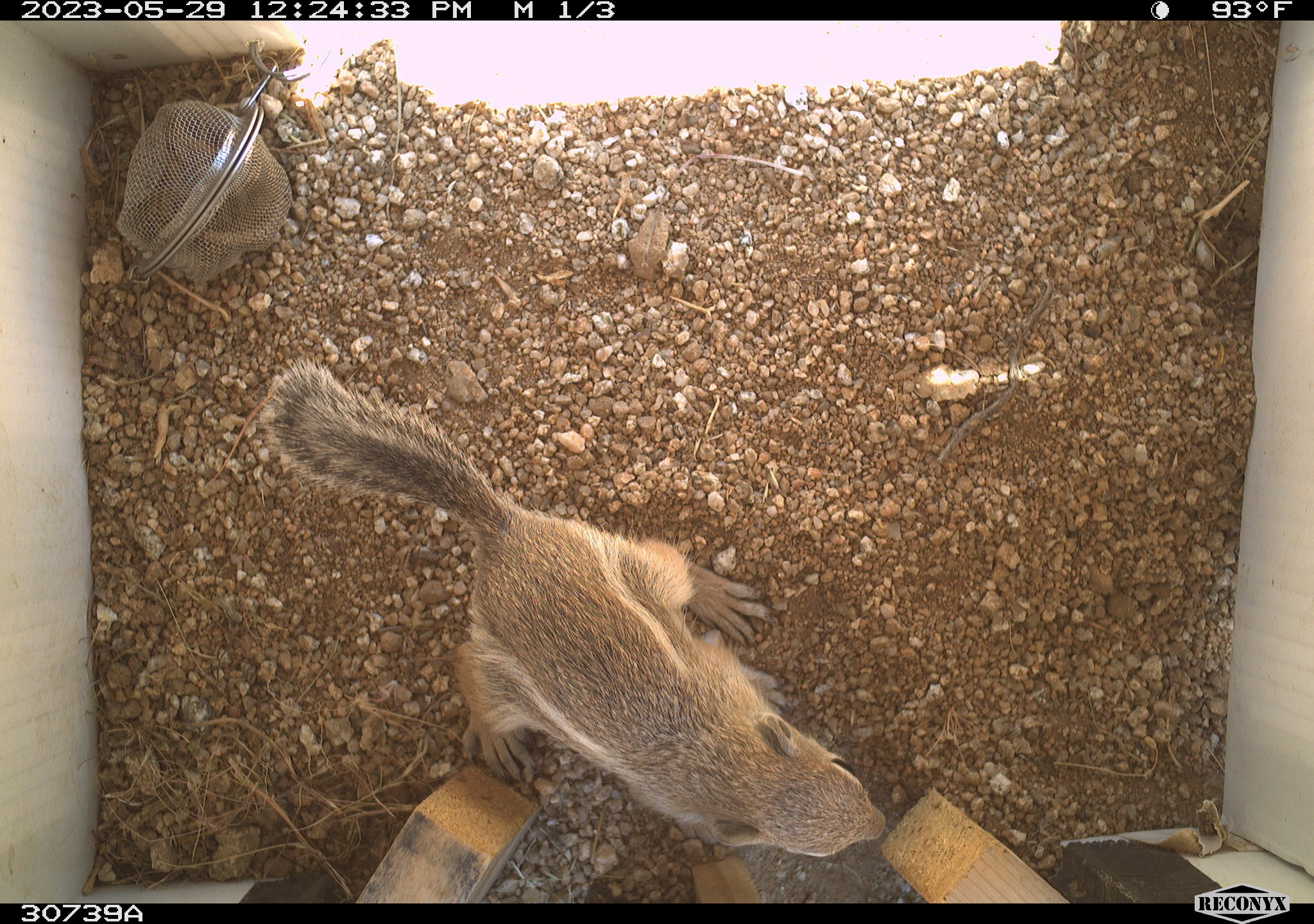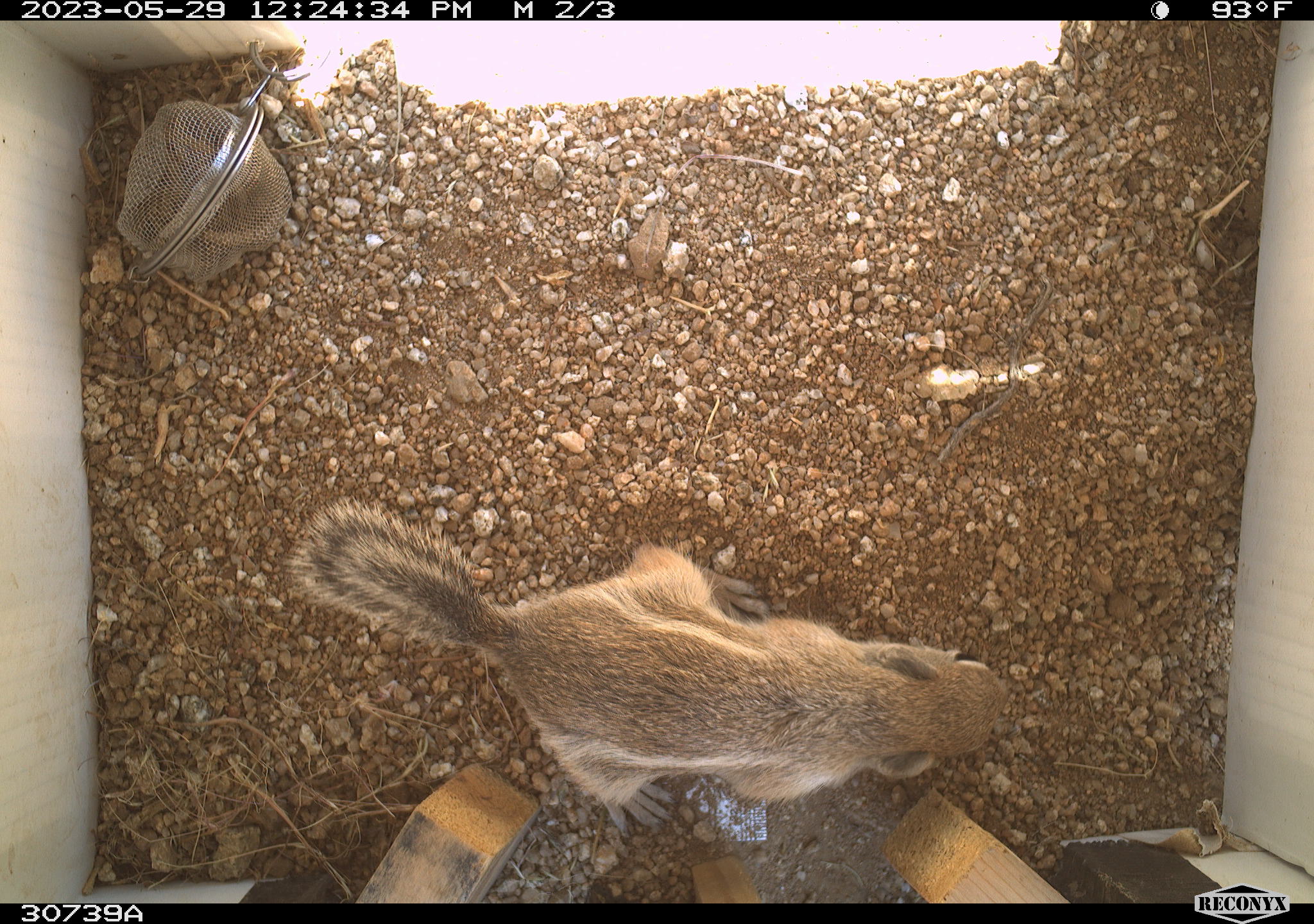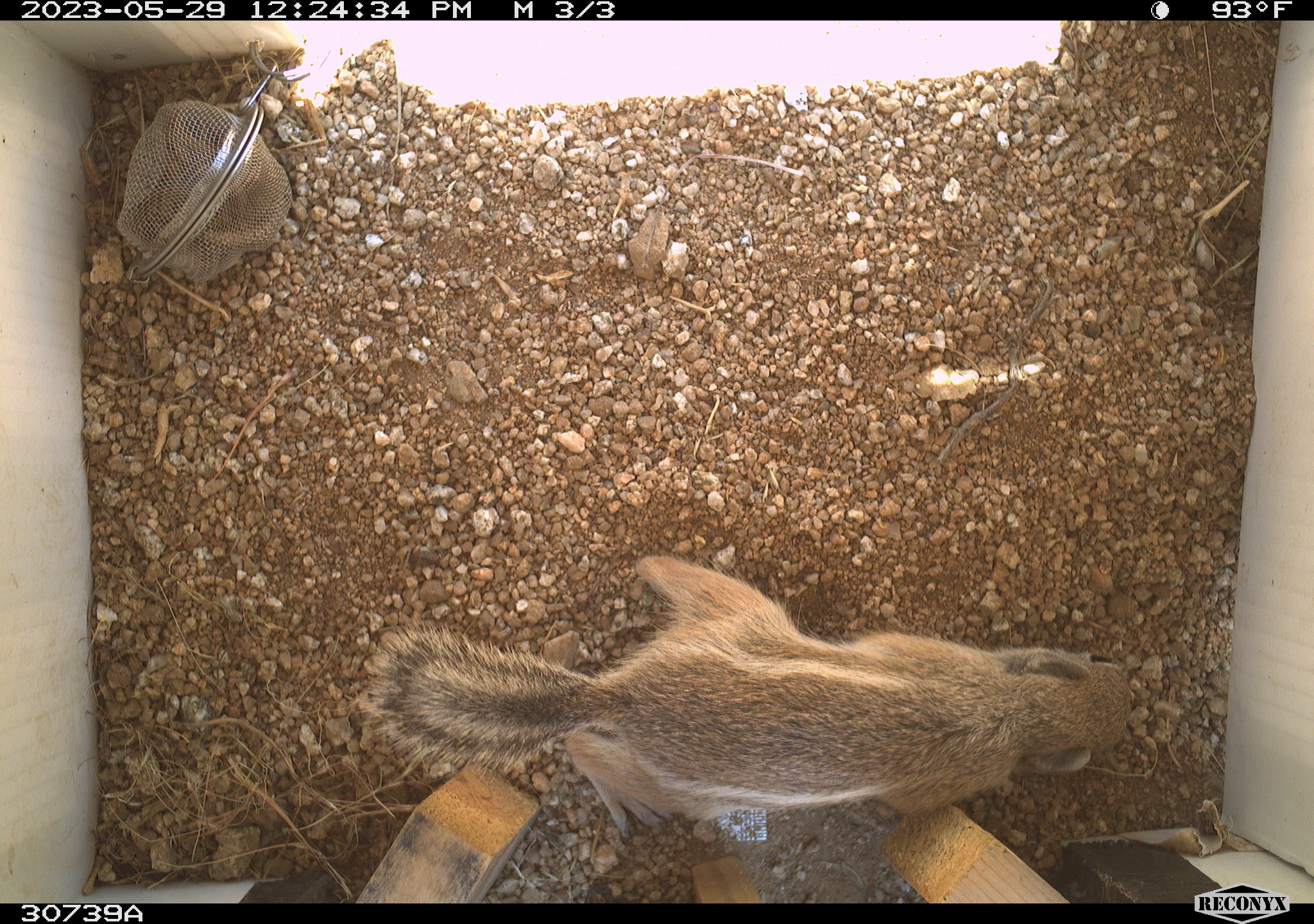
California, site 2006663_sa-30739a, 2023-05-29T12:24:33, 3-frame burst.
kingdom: Animalia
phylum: Chordata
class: Mammalia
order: Rodentia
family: Sciuridae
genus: Ammospermophilus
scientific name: Ammospermophilus leucurus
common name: white-tailed antelope squirrel